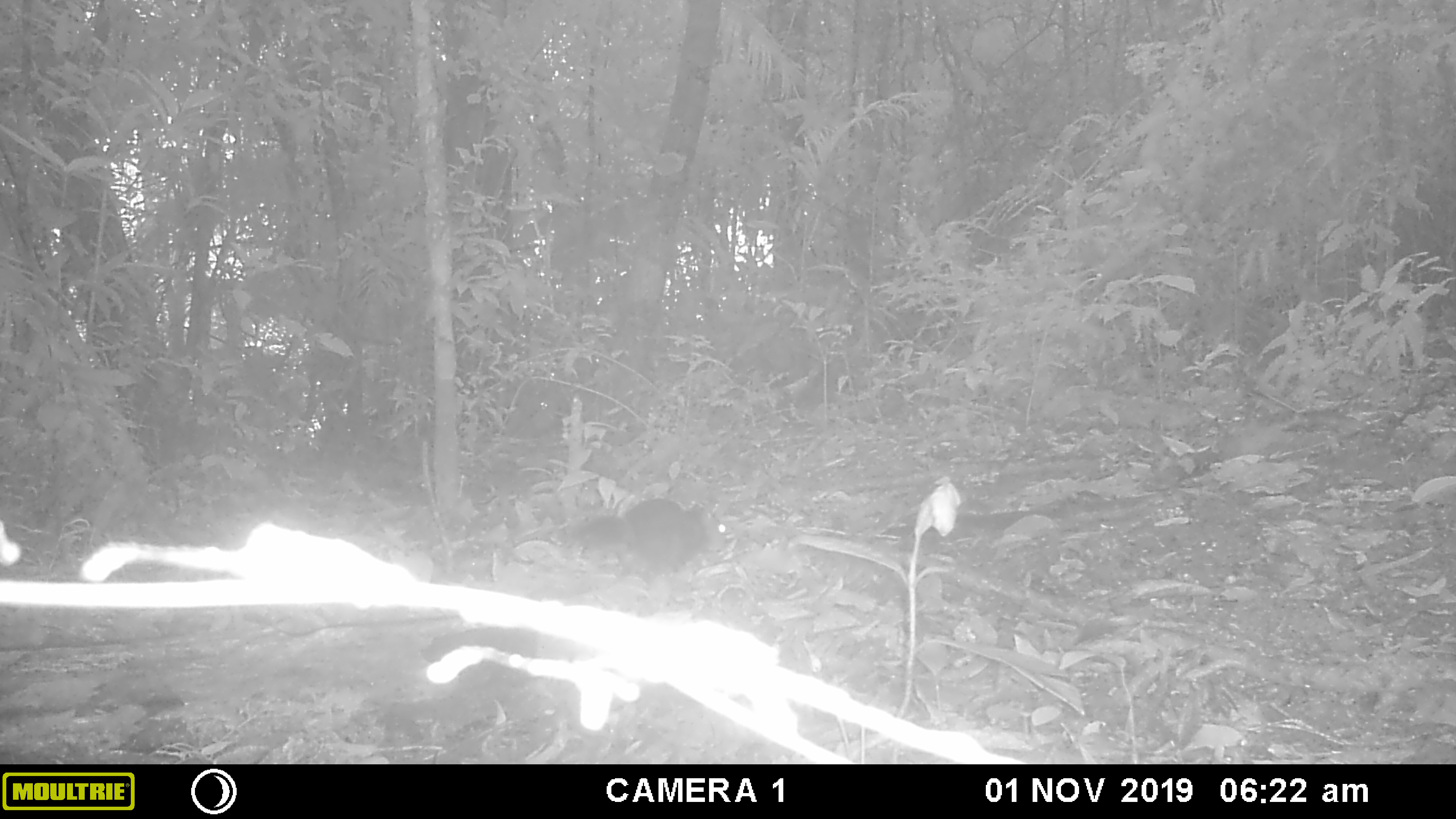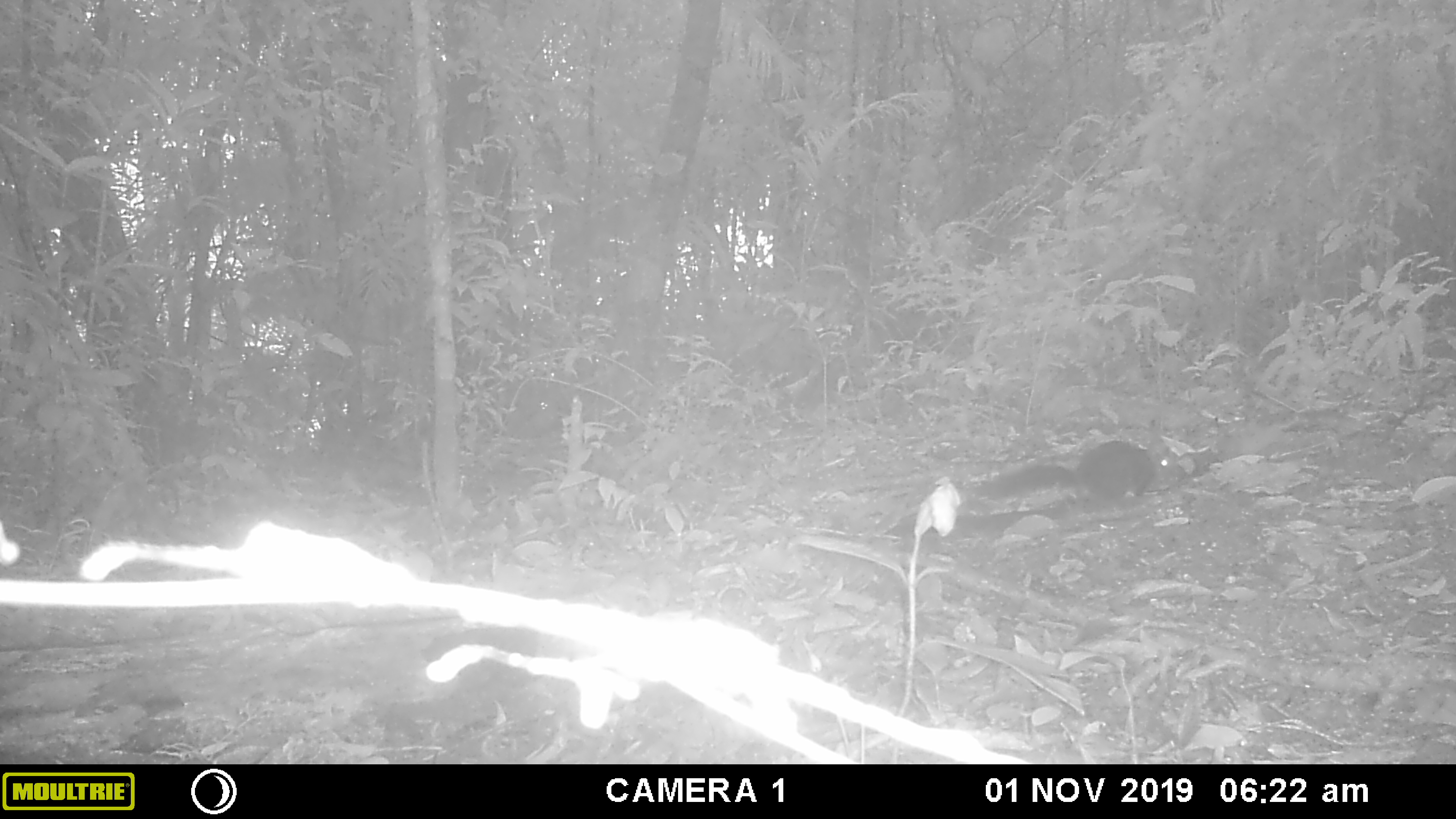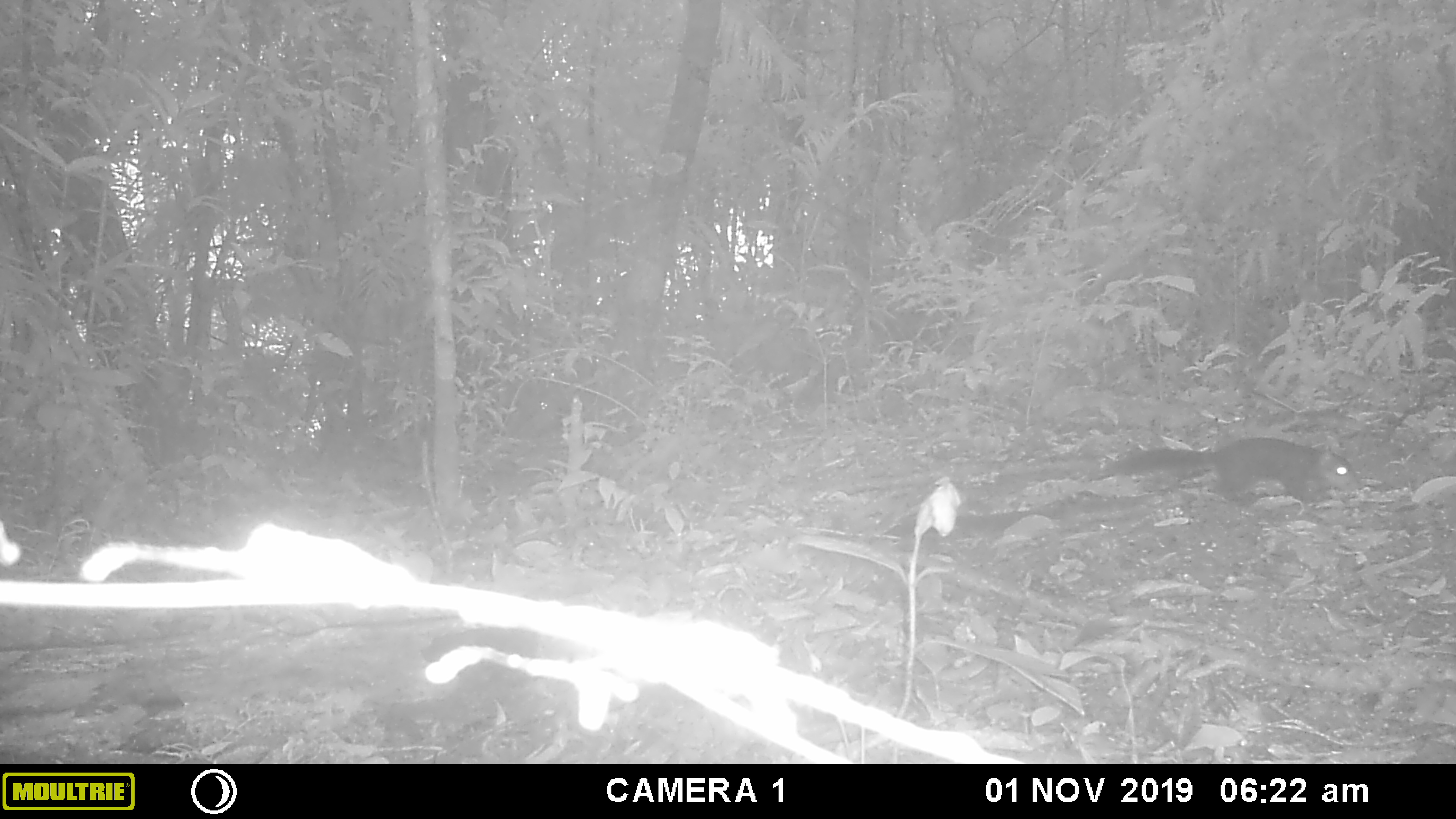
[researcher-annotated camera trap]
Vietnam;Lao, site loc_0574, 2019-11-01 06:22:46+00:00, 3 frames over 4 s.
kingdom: Animalia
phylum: Chordata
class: Mammalia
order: Rodentia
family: Sciuridae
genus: Dremomys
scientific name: Dremomys rufigenis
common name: red-cheeked squirrel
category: red cheeked squirrel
Red cheeked squirrel (red-cheeked squirrel) (Dremomys rufigenis). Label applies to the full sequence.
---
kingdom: Animalia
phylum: Chordata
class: Mammalia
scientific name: Mammalia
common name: mammal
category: unidentified small mammal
Unidentified small mammal (mammal) (Mammalia). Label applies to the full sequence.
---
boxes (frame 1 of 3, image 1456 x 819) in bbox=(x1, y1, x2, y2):
red cheeked squirrel: bbox=(566, 496, 730, 581)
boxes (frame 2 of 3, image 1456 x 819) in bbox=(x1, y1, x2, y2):
red cheeked squirrel: bbox=(979, 438, 1159, 508)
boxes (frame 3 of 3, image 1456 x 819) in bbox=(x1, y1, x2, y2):
red cheeked squirrel: bbox=(1105, 434, 1368, 518)